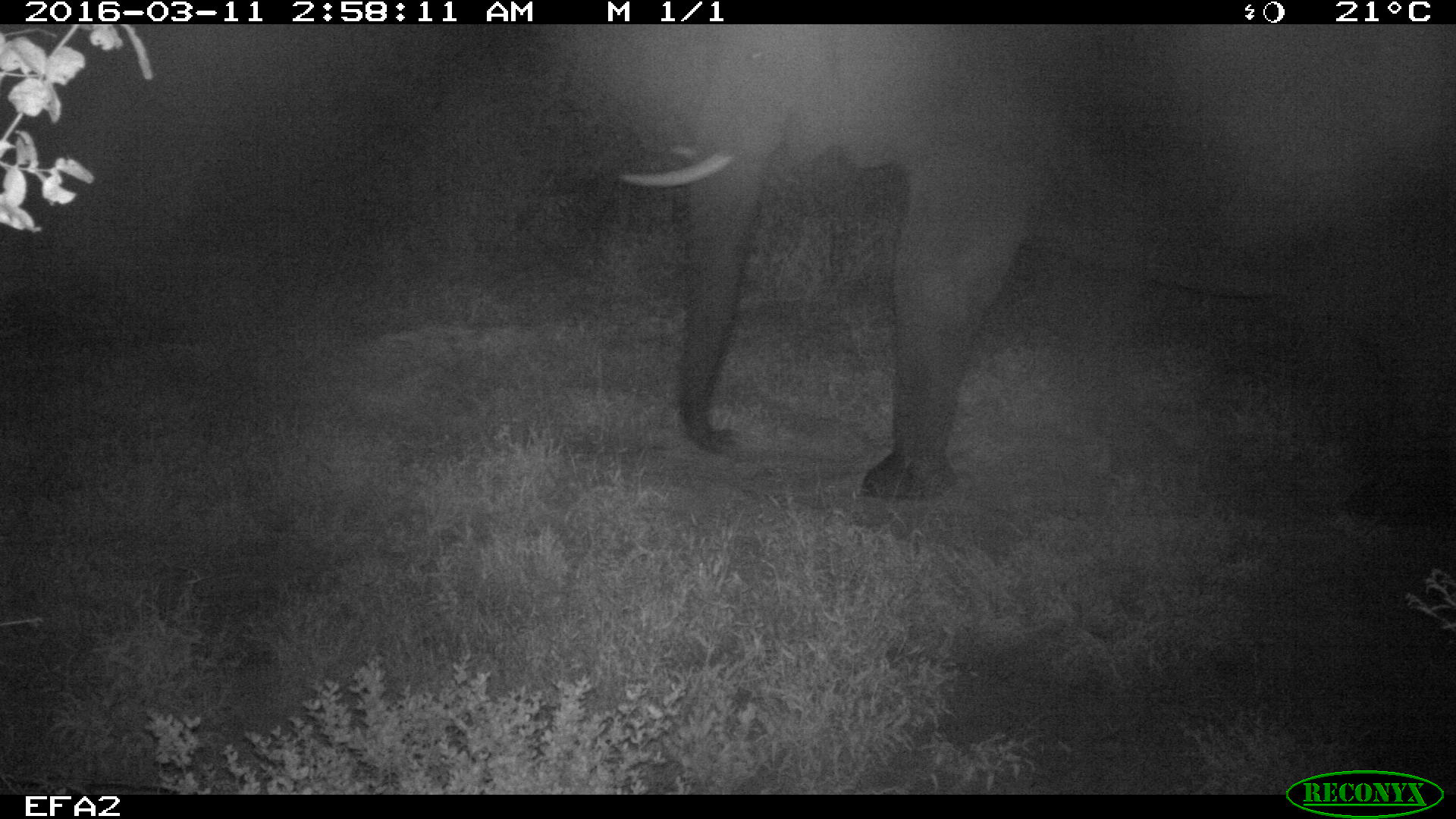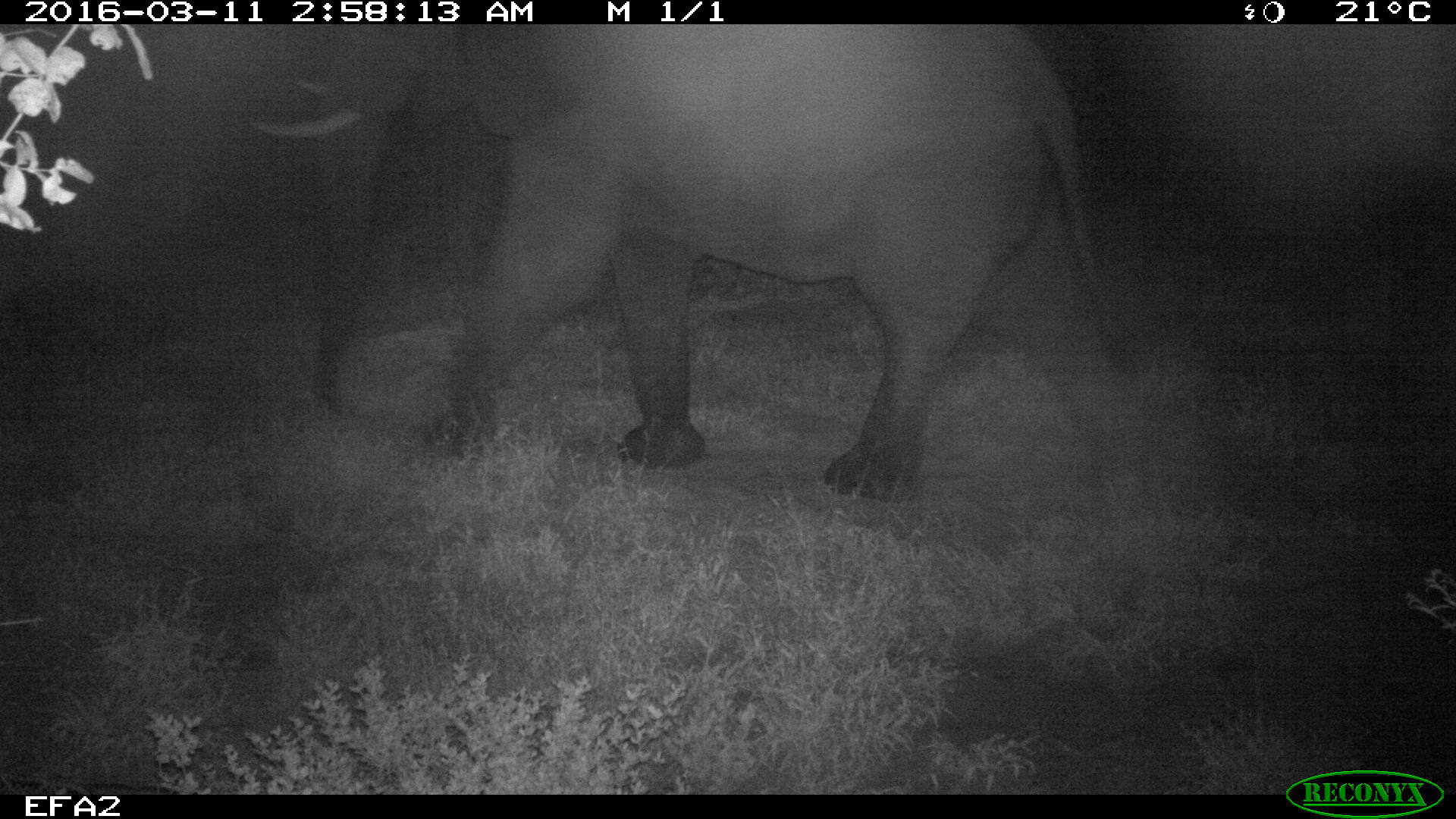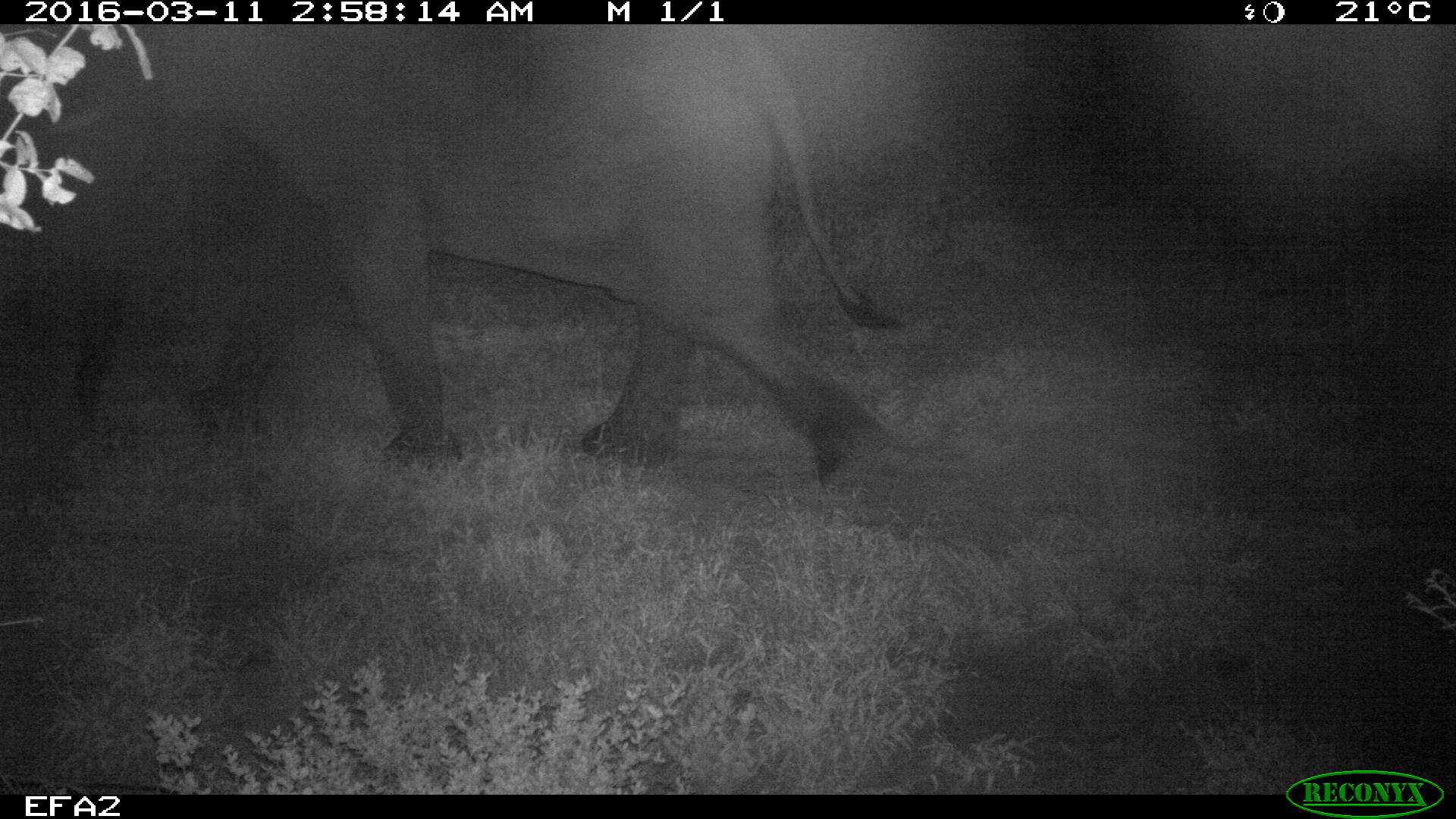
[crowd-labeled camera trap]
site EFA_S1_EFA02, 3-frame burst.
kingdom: Animalia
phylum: Chordata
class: Mammalia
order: Proboscidea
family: Elephantidae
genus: Loxodonta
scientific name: Loxodonta africana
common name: african bush elephant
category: elephant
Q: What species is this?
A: Elephant (african bush elephant) (Loxodonta africana).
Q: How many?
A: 1.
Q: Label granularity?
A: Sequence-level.